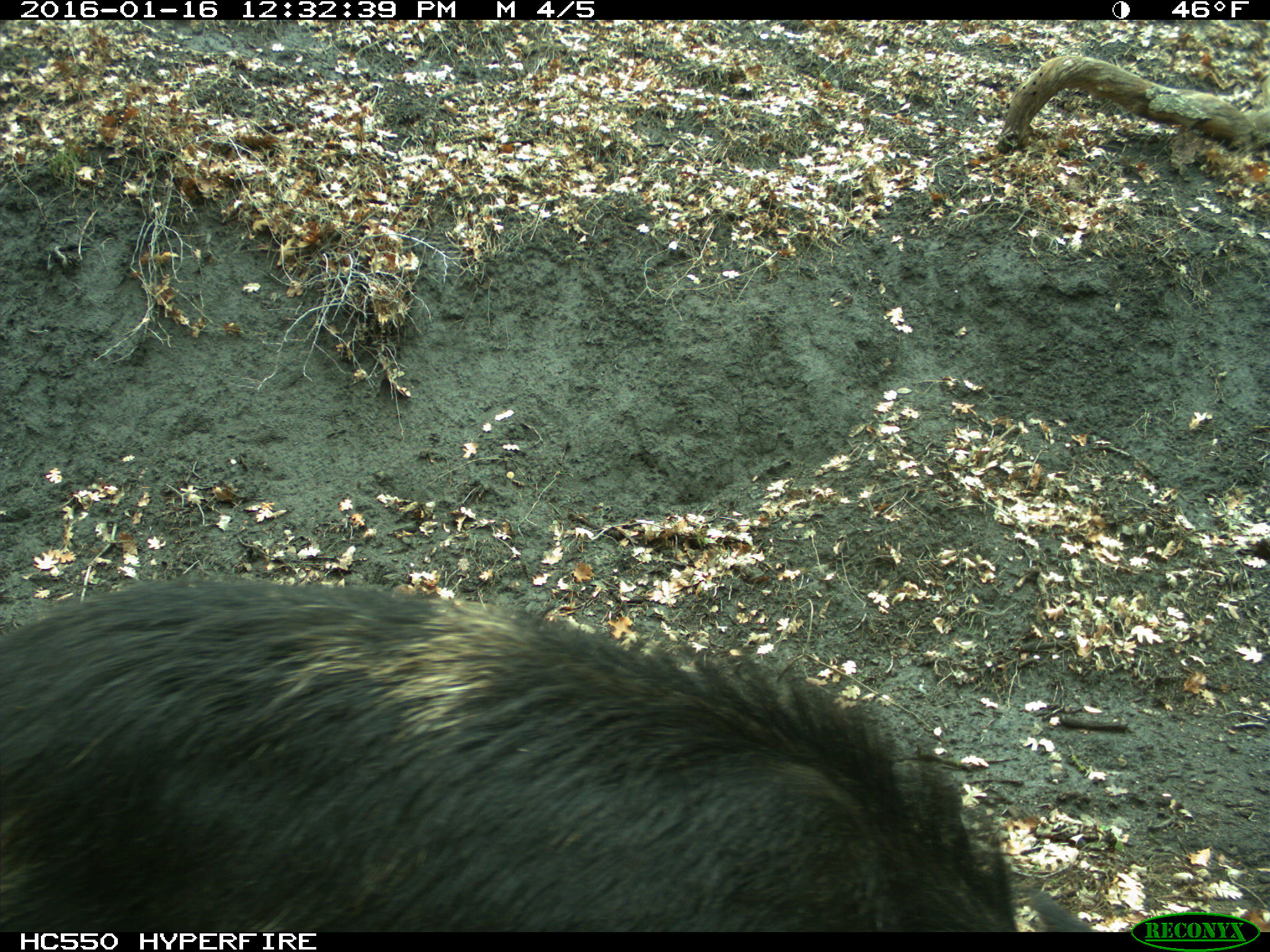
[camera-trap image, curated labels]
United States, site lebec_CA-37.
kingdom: Animalia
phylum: Chordata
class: Mammalia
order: Artiodactyla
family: Suidae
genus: Sus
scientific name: Sus scrofa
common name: wild boar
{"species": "Sus scrofa (wild boar)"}